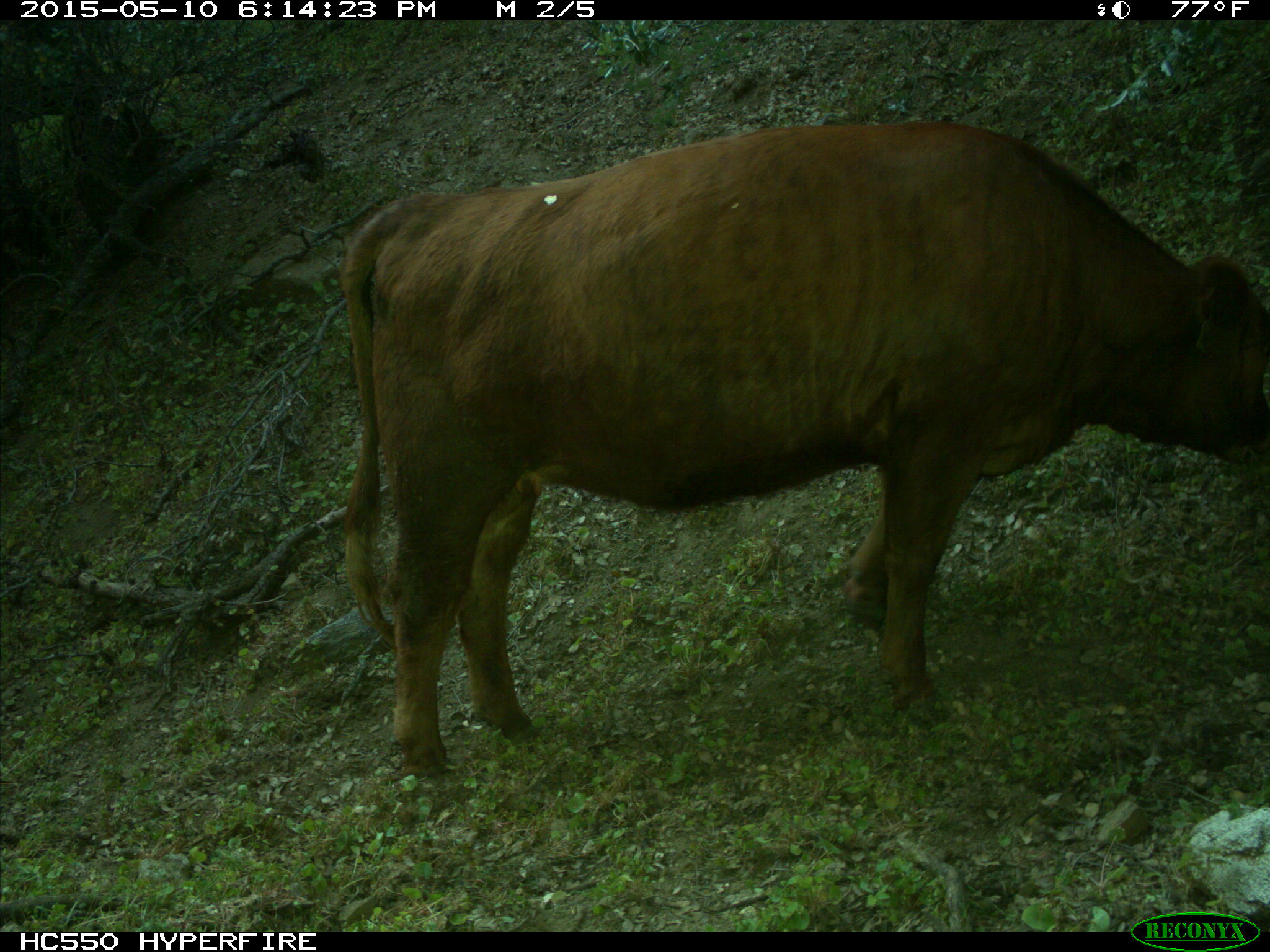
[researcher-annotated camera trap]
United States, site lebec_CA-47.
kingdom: Animalia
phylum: Chordata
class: Mammalia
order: Artiodactyla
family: Bovidae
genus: Bos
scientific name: Bos taurus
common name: domestic cow